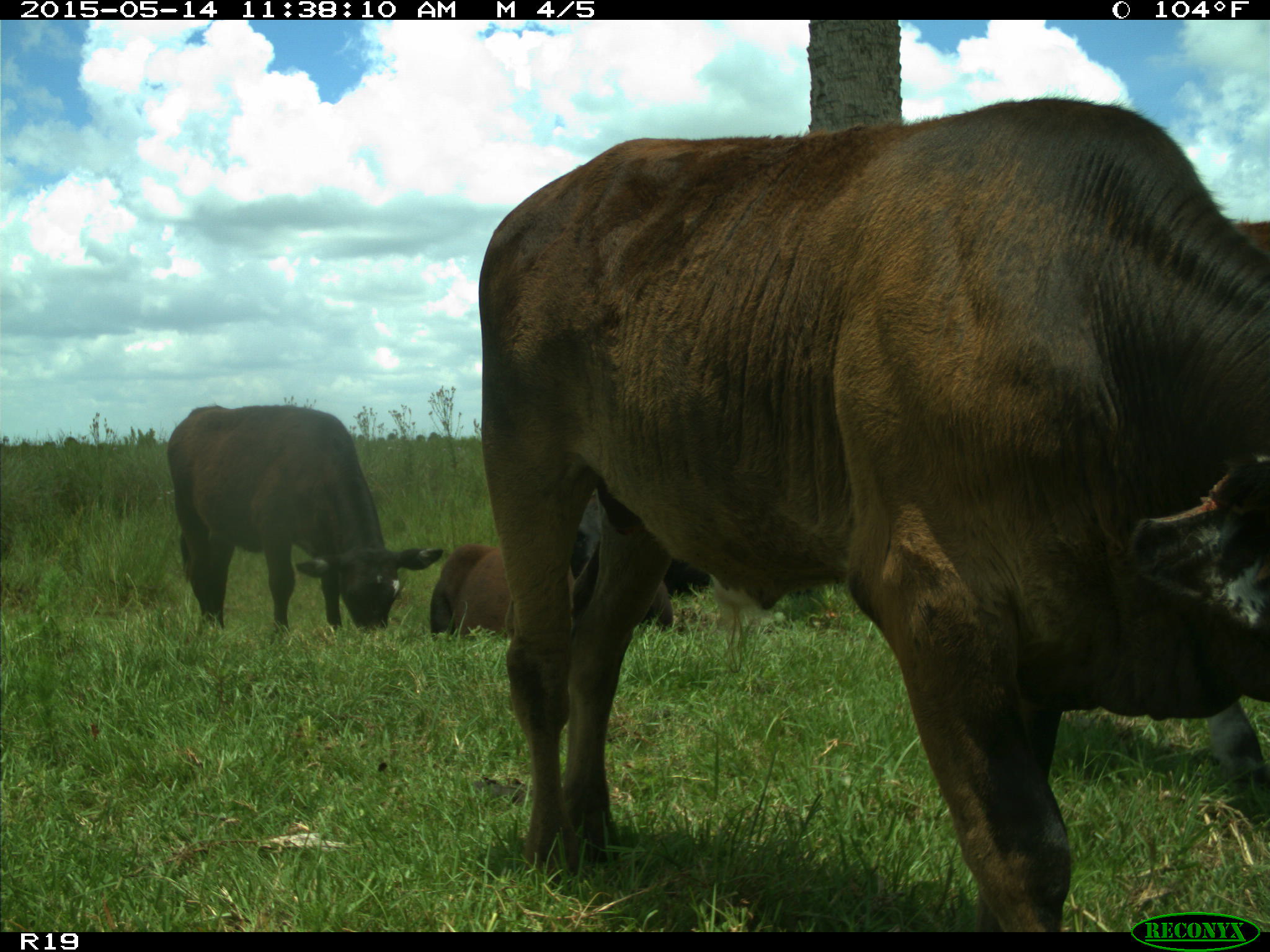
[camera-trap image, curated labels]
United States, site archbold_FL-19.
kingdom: Animalia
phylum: Chordata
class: Mammalia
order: Artiodactyla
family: Bovidae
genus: Bos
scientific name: Bos taurus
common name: domestic cow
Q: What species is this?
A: Bos taurus (domestic cow).